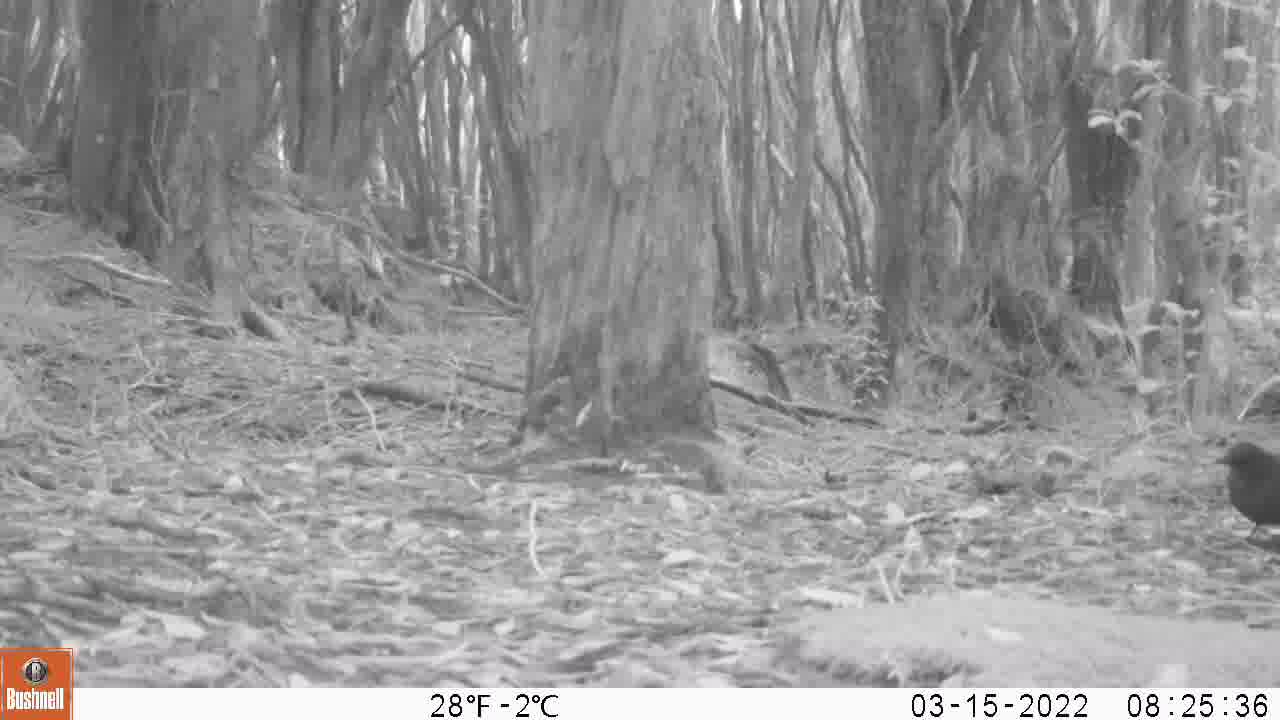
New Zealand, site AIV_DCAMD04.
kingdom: Animalia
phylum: Chordata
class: Aves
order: Passeriformes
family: Turdidae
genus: Turdus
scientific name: Turdus merula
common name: eurasian blackbird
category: blackbird